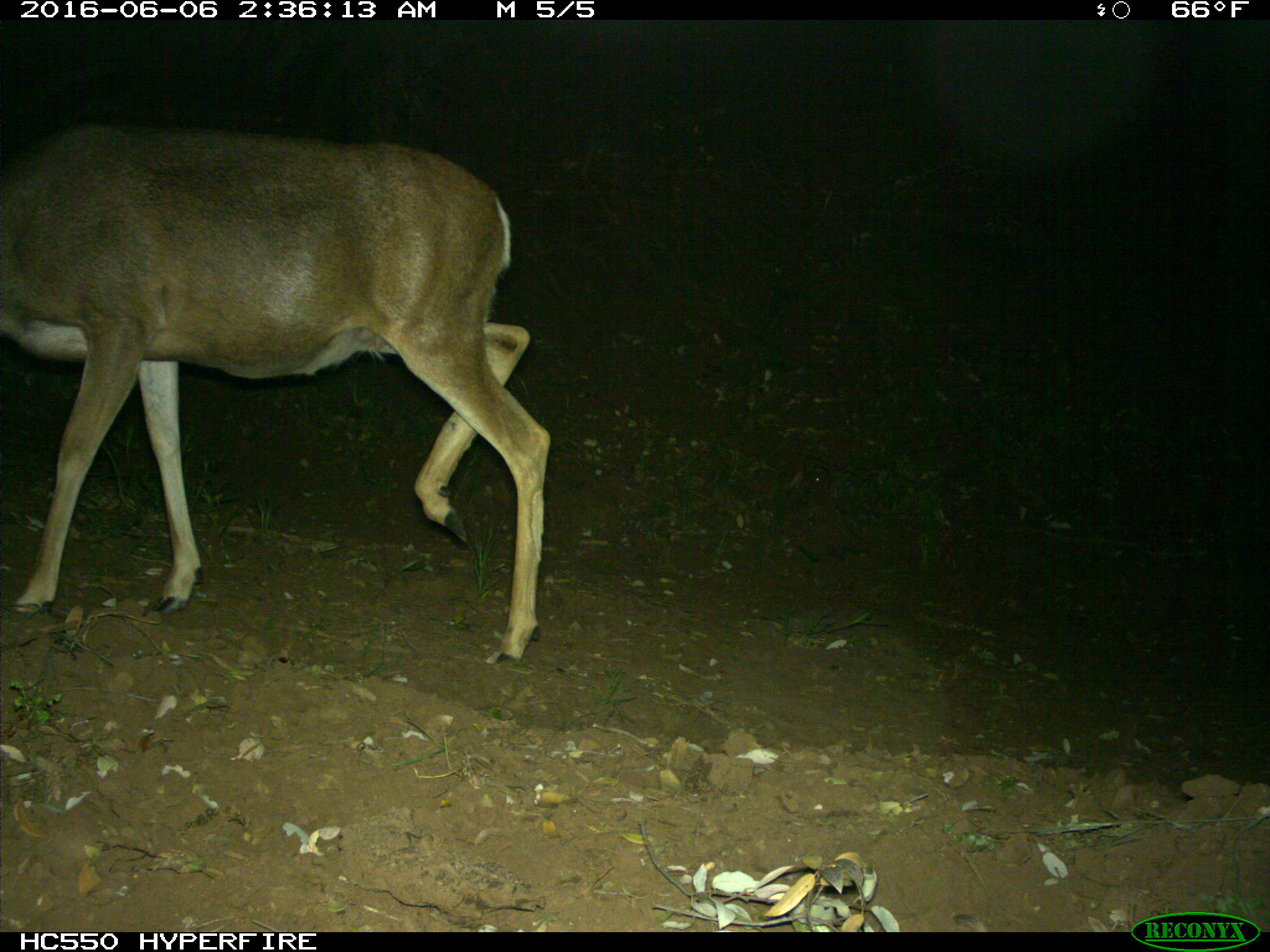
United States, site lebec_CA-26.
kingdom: Animalia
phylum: Chordata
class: Mammalia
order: Artiodactyla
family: Cervidae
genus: Odocoileus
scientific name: Odocoileus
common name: deer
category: unidentified deer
Unidentified deer (deer) (Odocoileus).